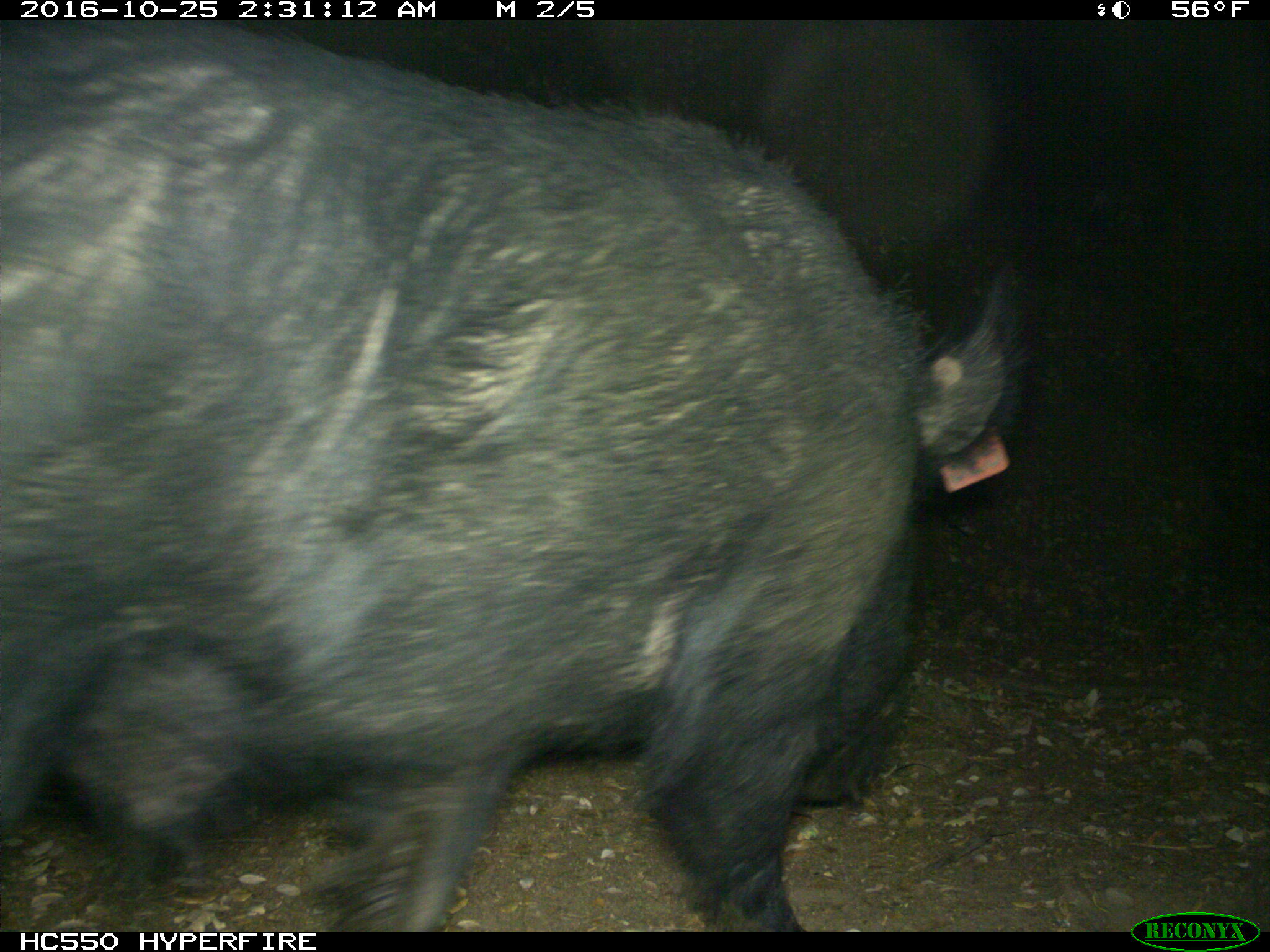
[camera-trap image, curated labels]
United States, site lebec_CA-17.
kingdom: Animalia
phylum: Chordata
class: Mammalia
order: Artiodactyla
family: Suidae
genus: Sus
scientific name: Sus scrofa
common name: wild boar